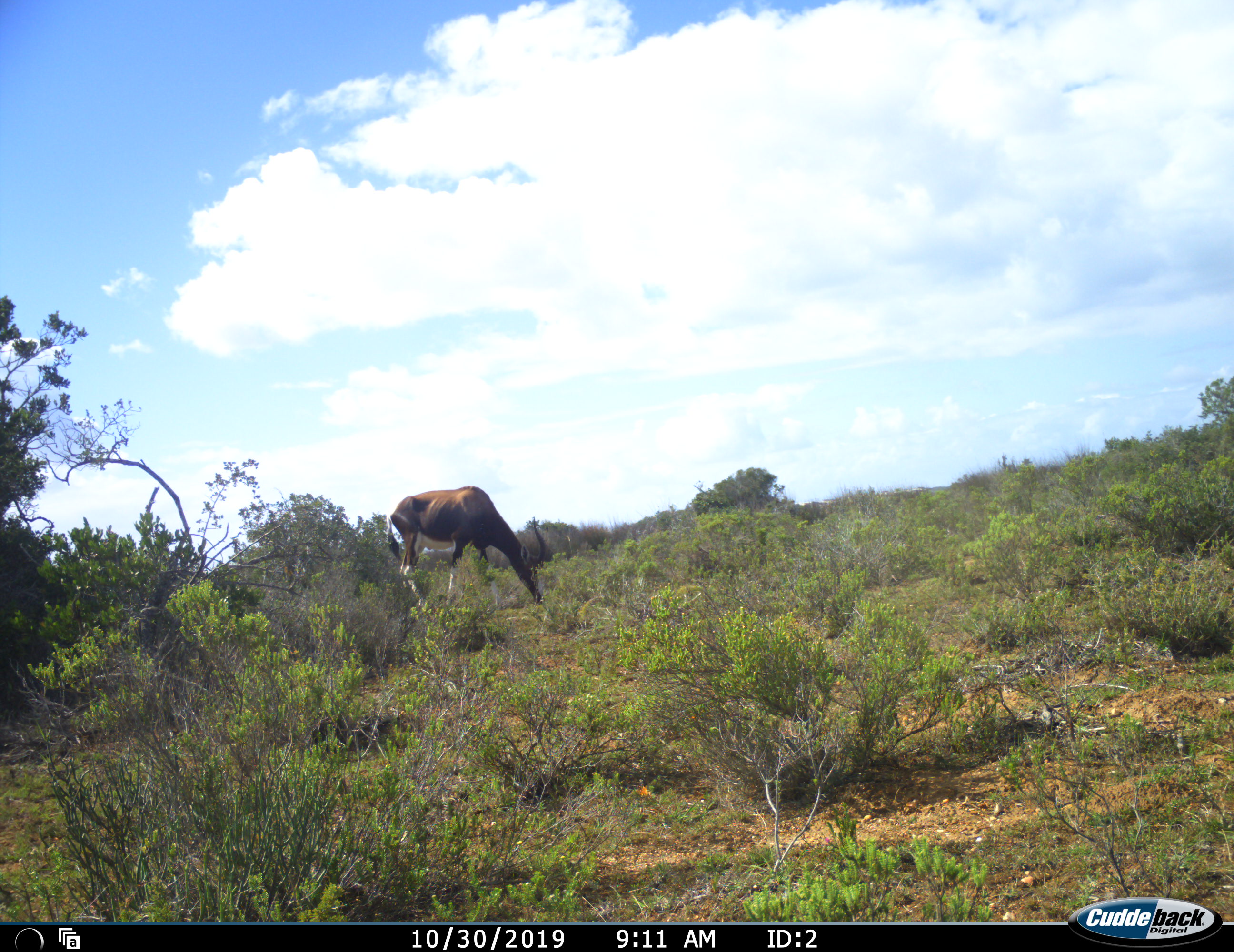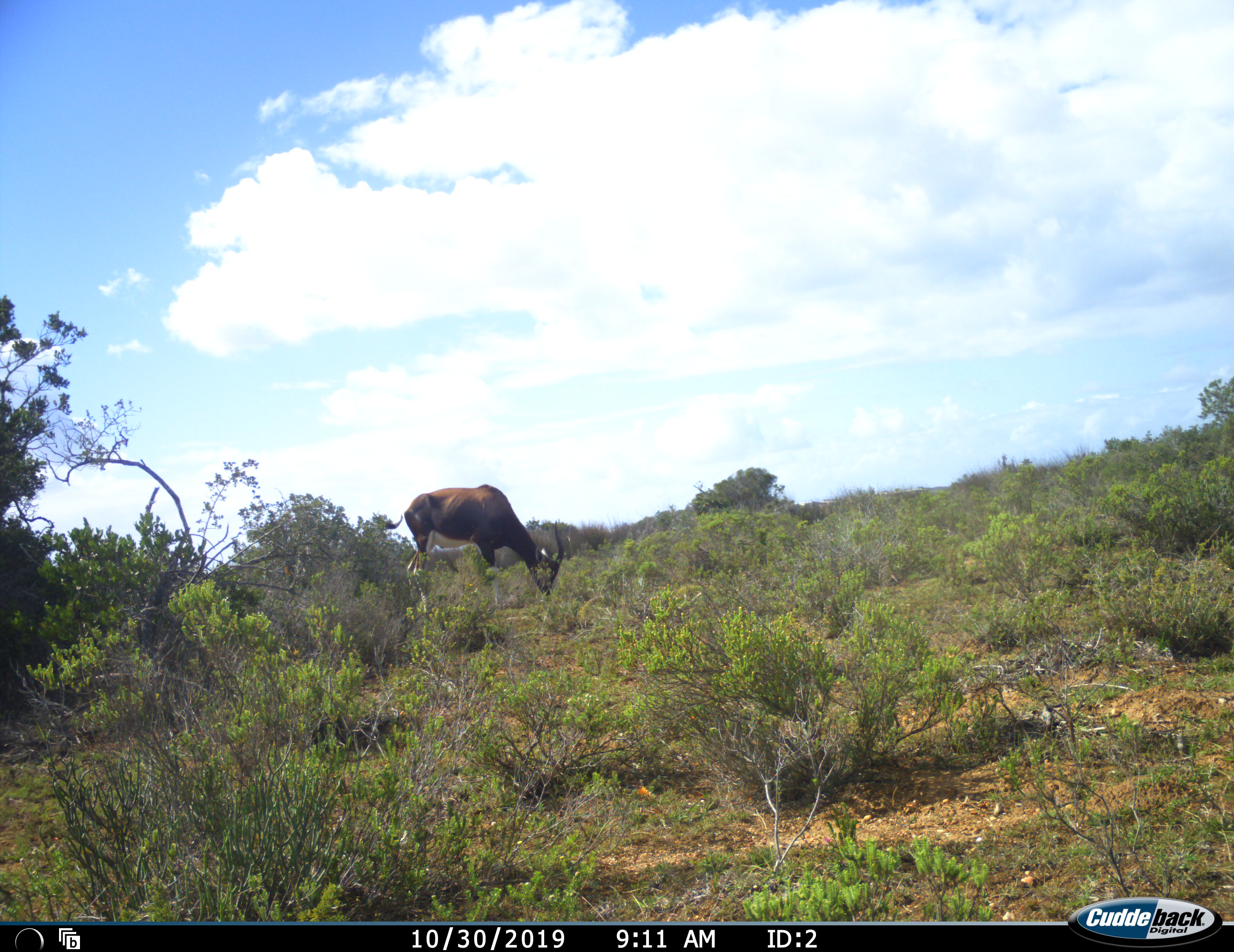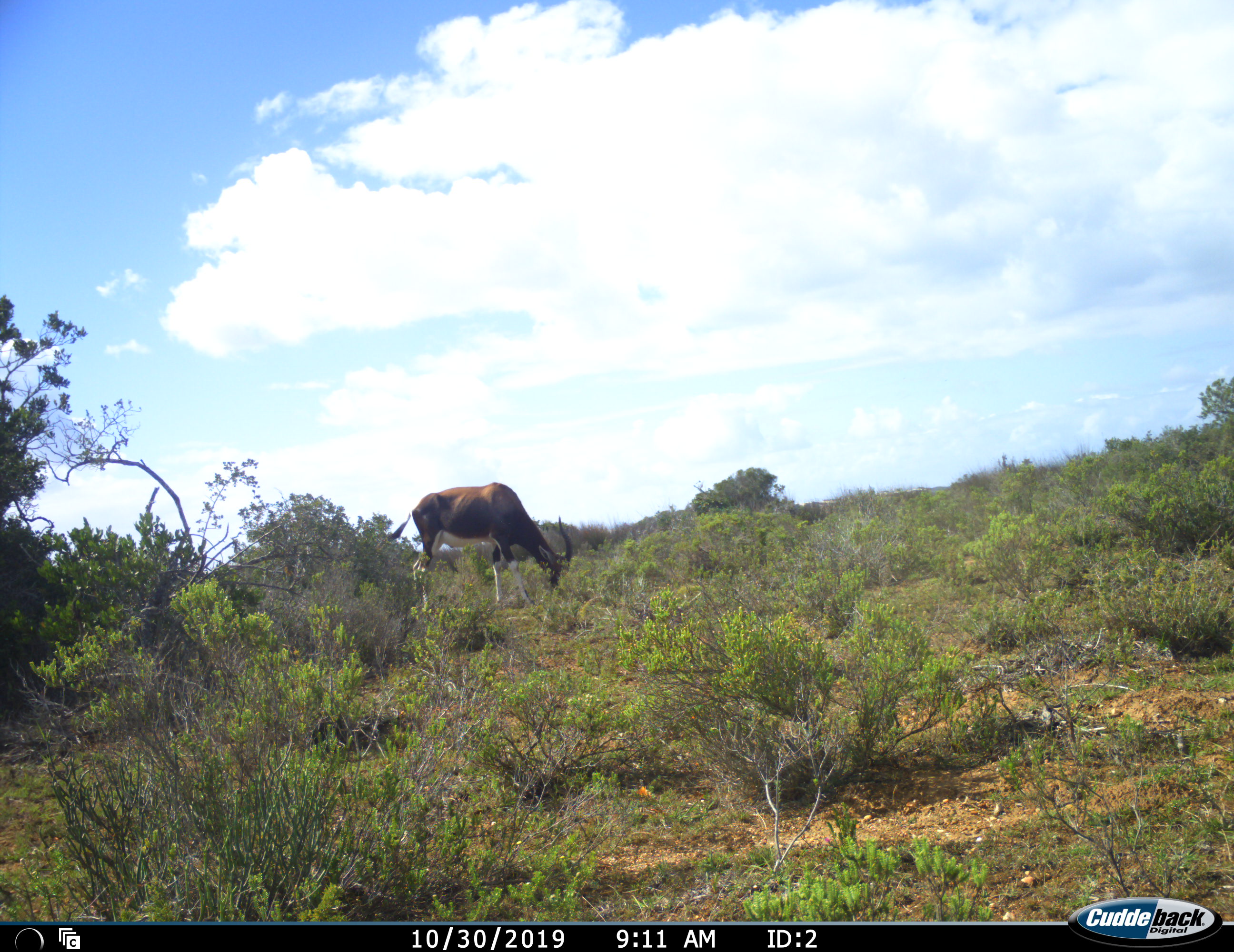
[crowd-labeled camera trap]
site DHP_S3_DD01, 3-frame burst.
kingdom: Animalia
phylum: Chordata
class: Mammalia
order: Artiodactyla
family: Bovidae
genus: Damaliscus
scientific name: Damaliscus pygargus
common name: bontebok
Bontebok (Damaliscus pygargus), count 1. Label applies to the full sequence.